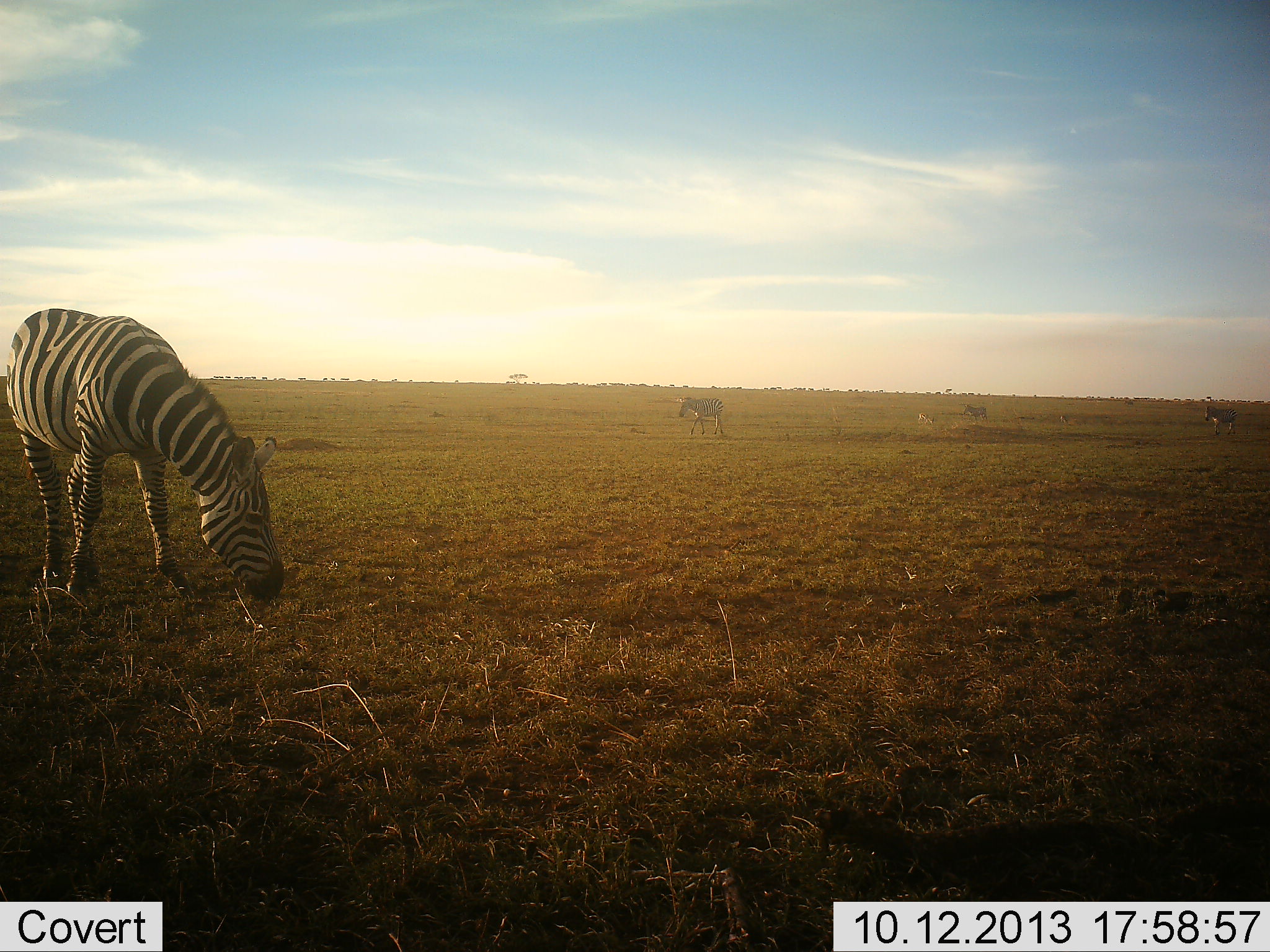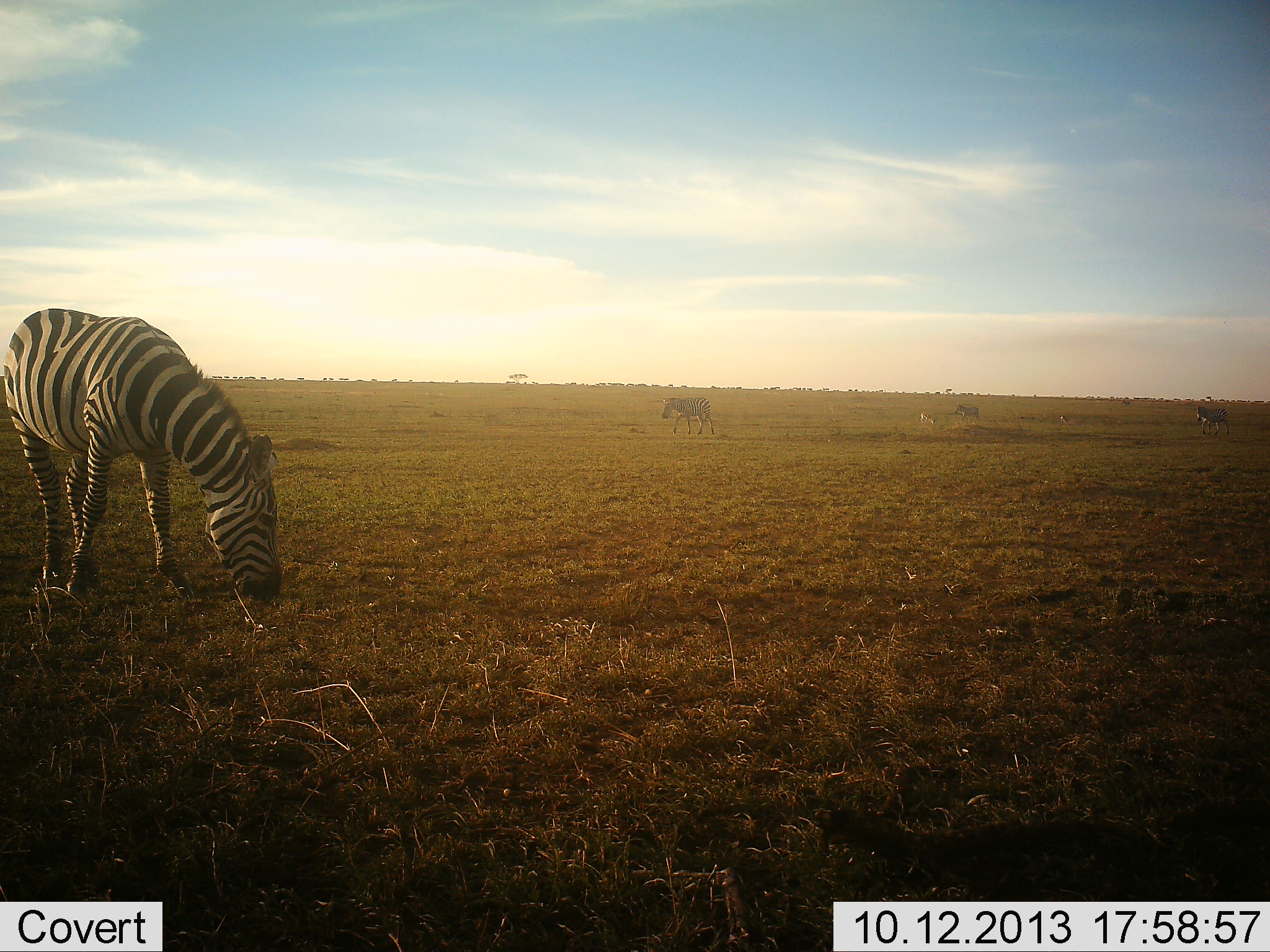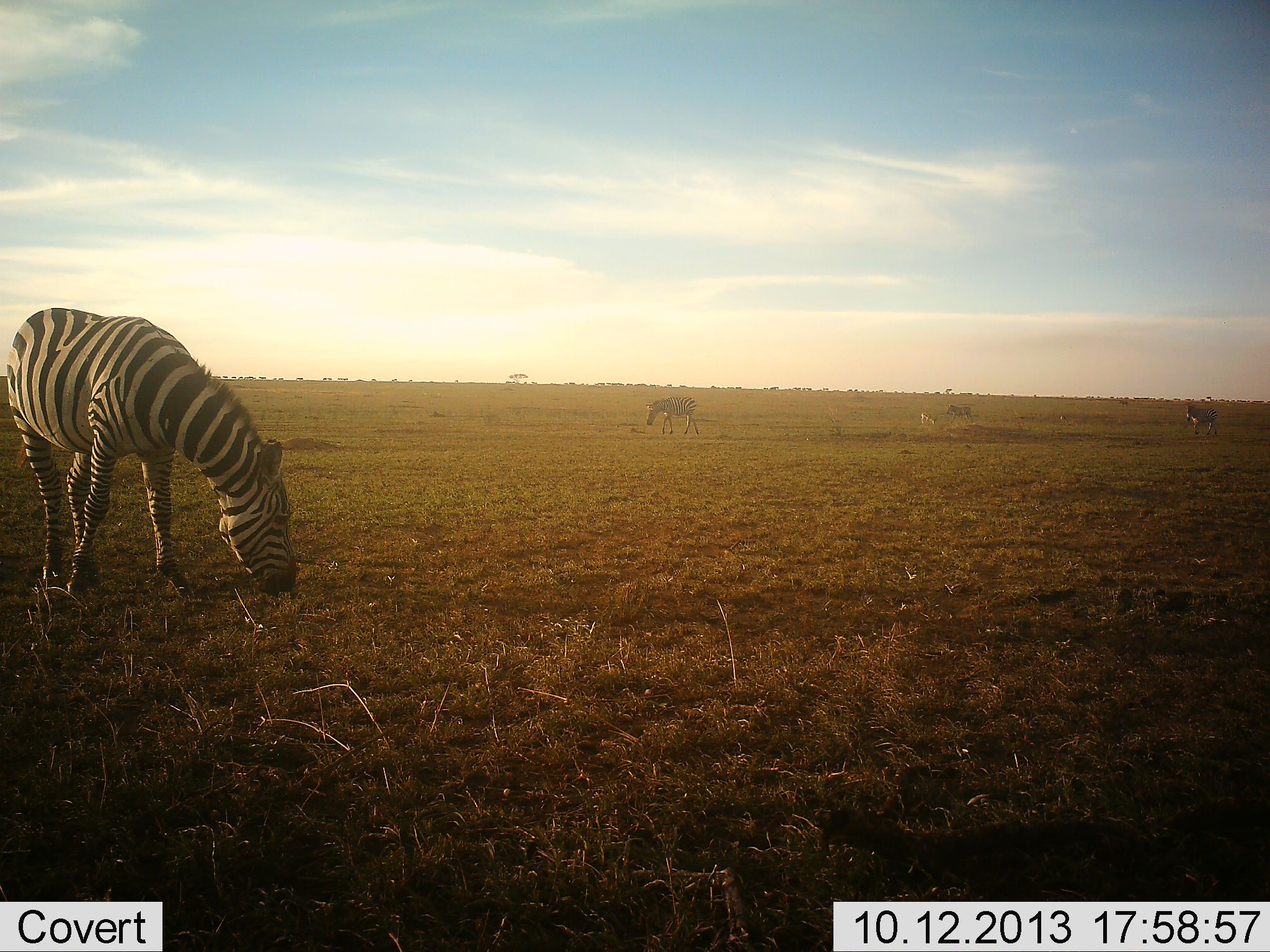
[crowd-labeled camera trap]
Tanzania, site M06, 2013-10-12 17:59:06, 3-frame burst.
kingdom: Animalia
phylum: Chordata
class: Mammalia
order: Perissodactyla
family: Equidae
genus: Equus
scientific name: Equus quagga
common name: plains zebra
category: zebra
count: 4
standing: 15%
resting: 8%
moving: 85%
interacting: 0%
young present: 0%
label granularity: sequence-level